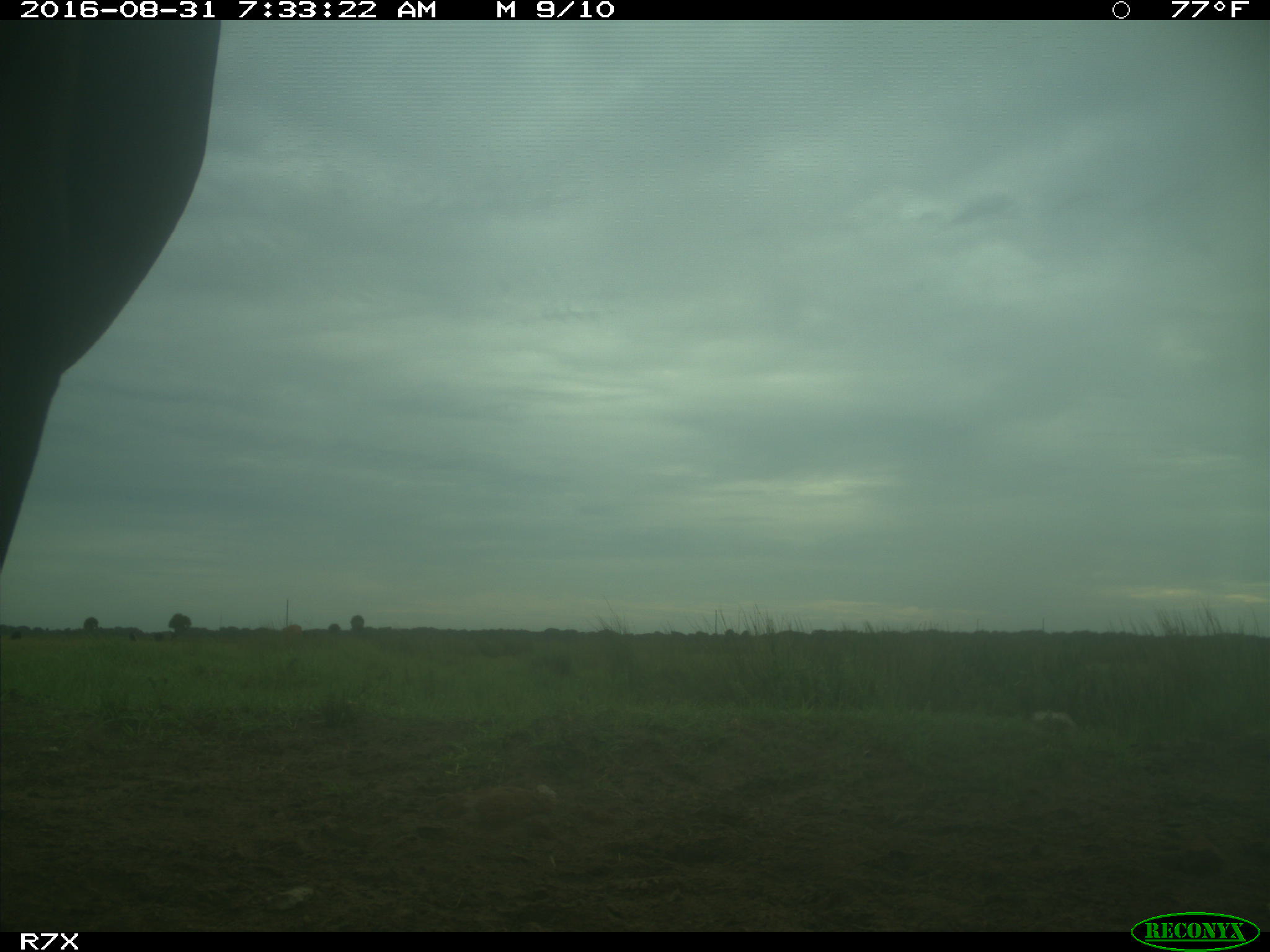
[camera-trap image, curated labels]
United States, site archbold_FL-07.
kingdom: Animalia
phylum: Chordata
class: Mammalia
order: Artiodactyla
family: Bovidae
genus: Bos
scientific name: Bos taurus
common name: domestic cow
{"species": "Bos taurus (domestic cow)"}